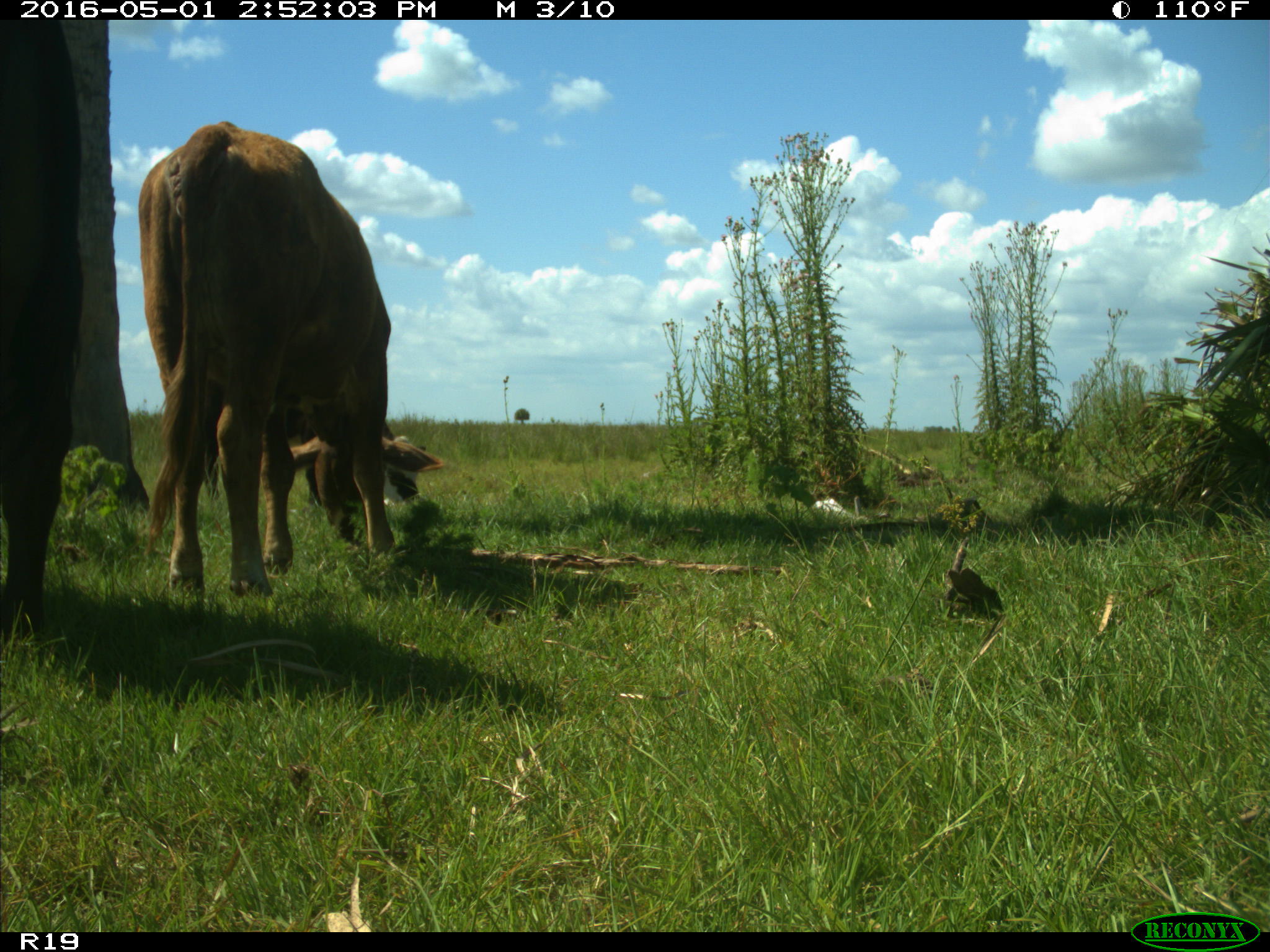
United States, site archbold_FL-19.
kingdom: Animalia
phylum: Chordata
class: Mammalia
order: Artiodactyla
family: Bovidae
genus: Bos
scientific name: Bos taurus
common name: domestic cow